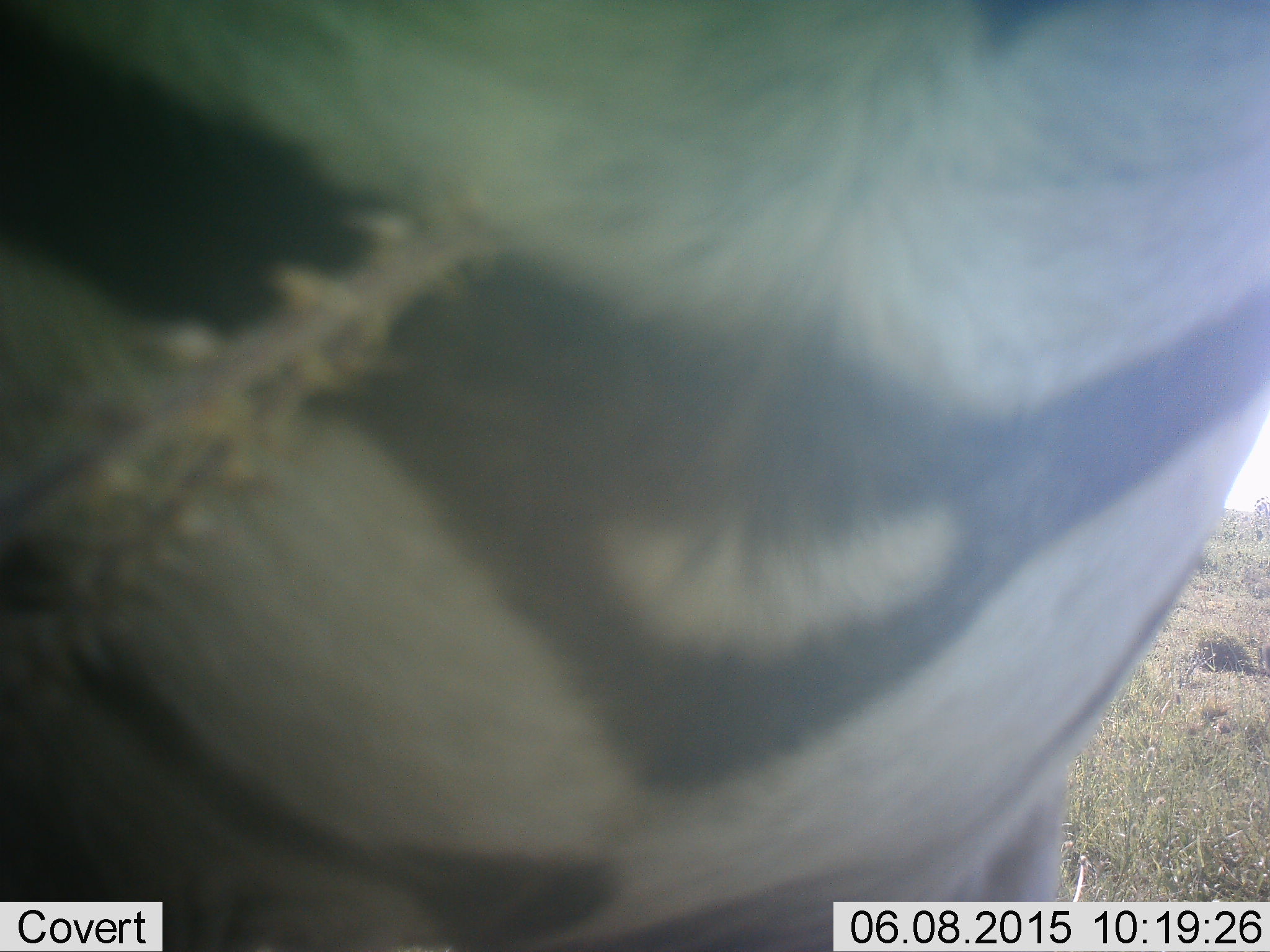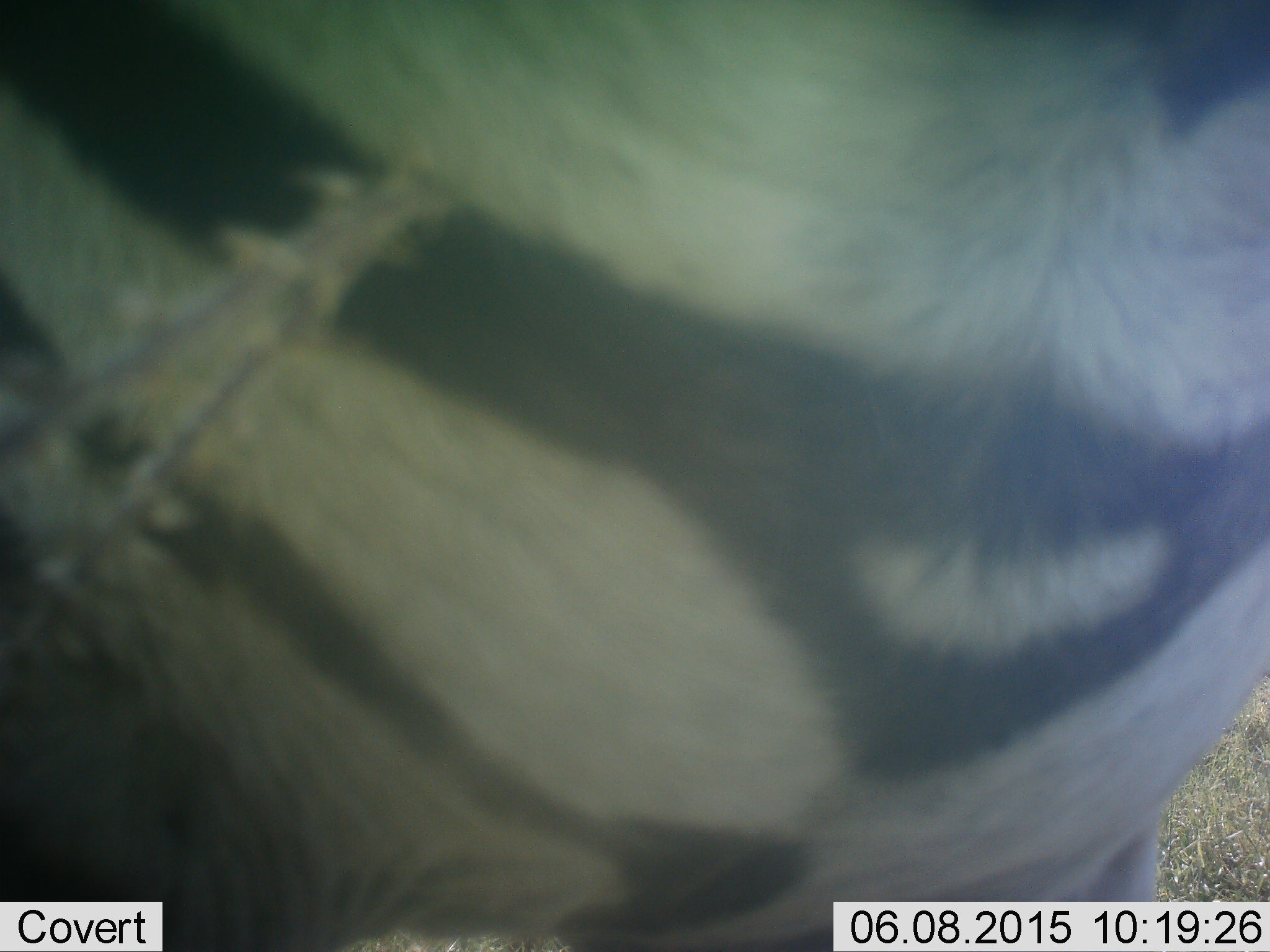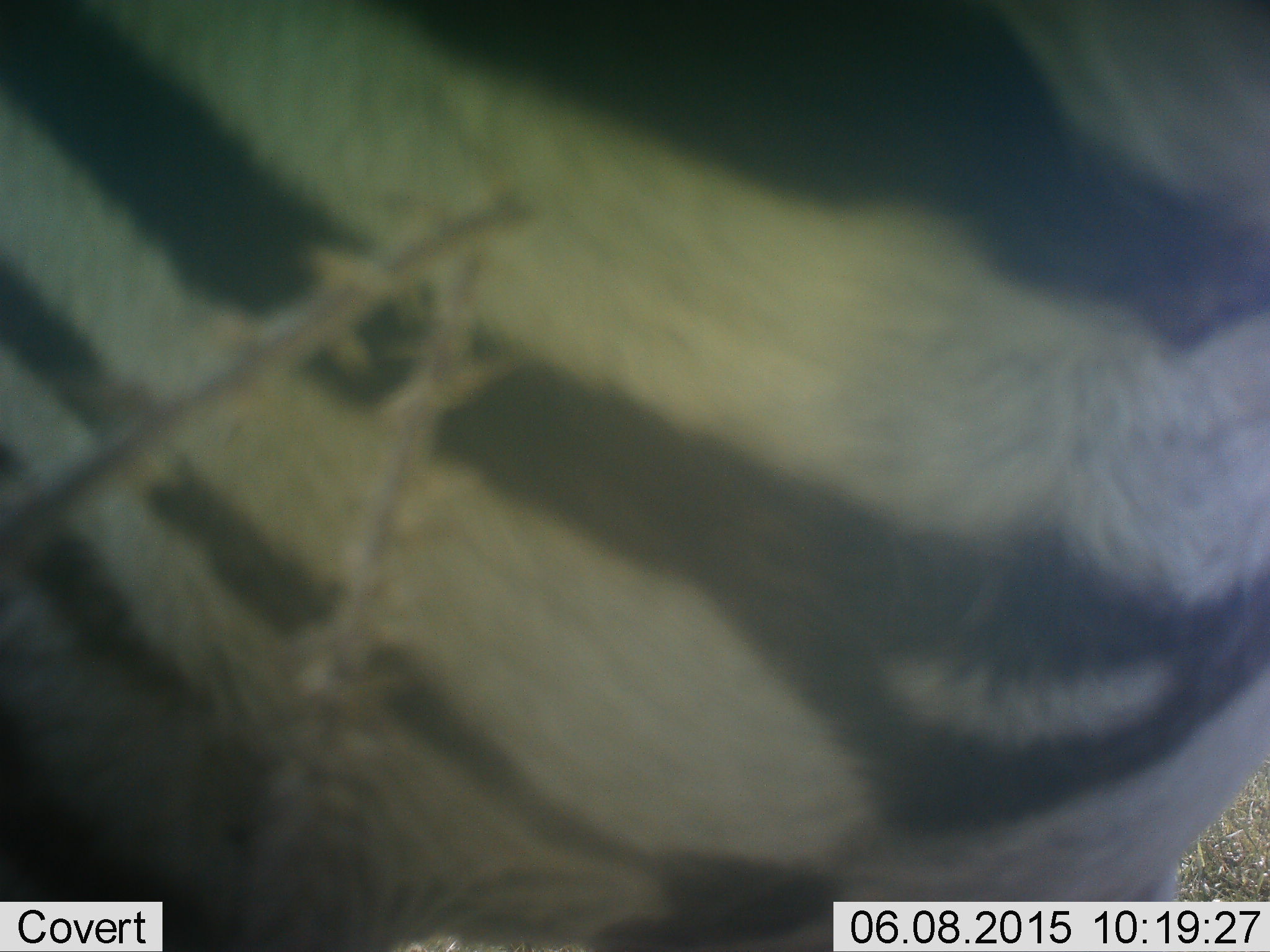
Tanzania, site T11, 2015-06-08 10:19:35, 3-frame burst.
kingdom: Animalia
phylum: Chordata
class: Mammalia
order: Perissodactyla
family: Equidae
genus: Equus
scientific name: Equus quagga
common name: plains zebra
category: zebra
Zebra (plains zebra) (Equus quagga), count 1. Behavior (volunteer vote fractions): standing 70%, resting 0%, moving 30%, interacting 0%. Young present (vote fraction): 0%. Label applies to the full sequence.